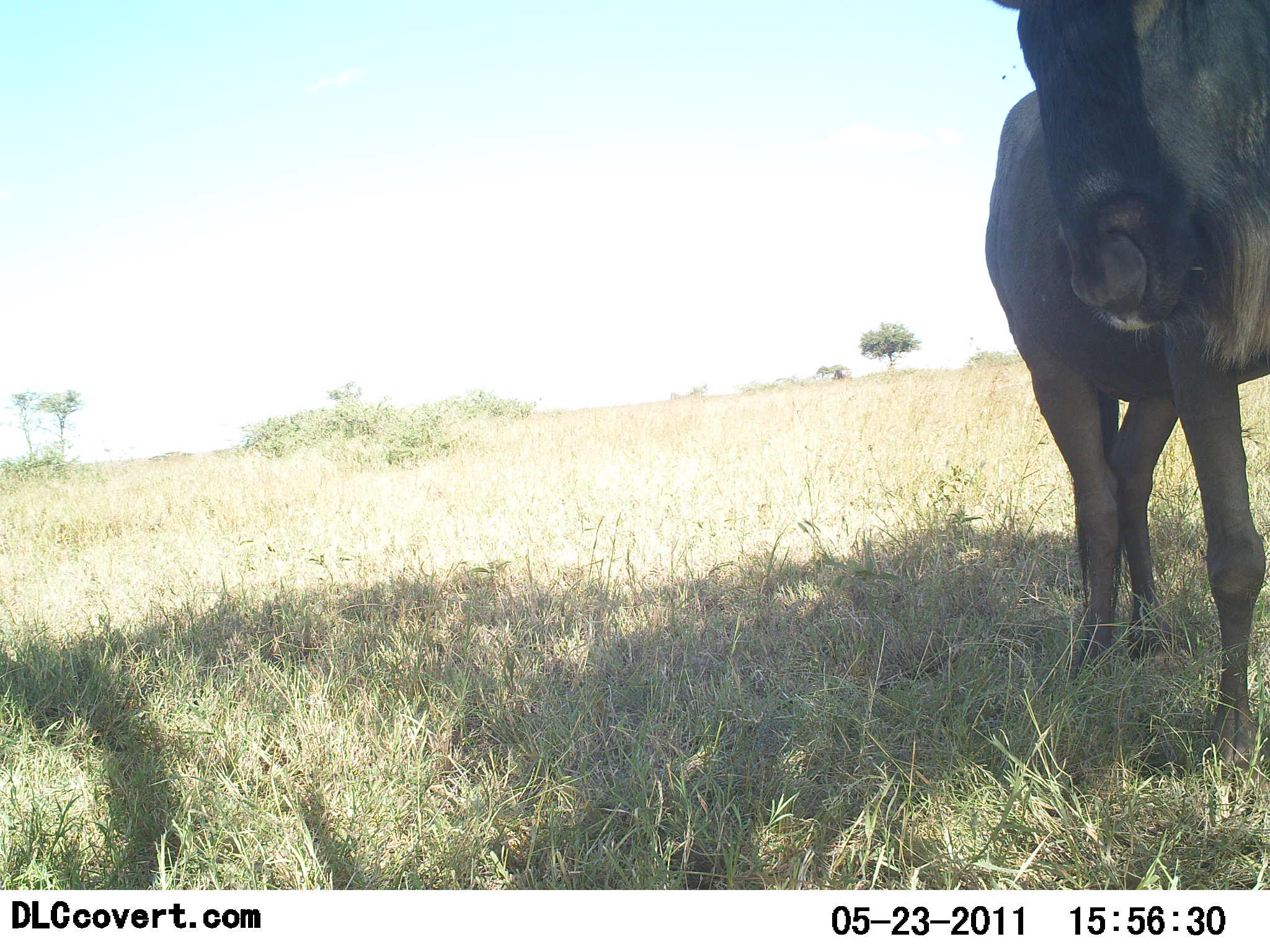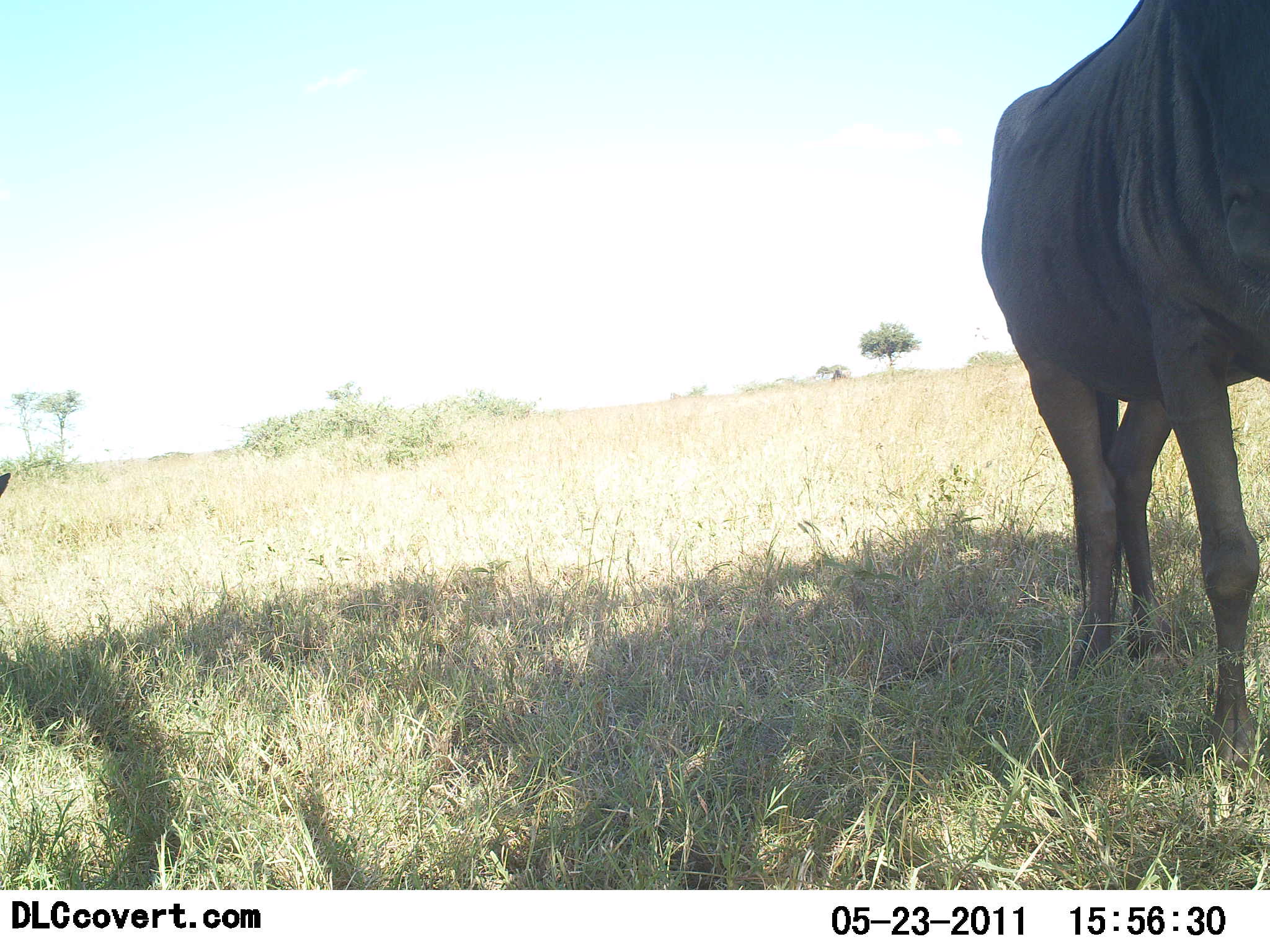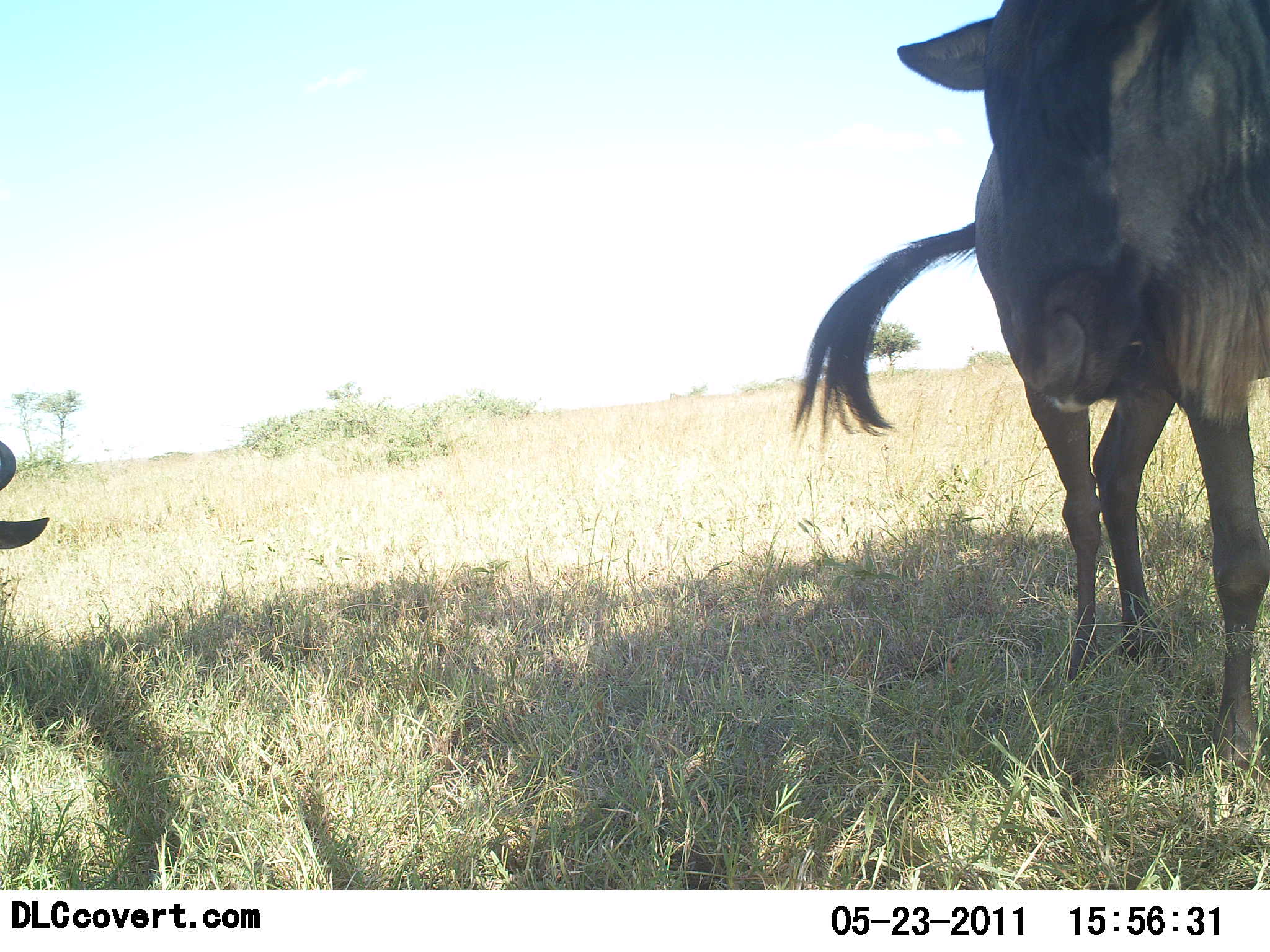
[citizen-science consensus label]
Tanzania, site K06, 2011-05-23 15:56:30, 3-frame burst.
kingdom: Animalia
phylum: Chordata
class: Mammalia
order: Artiodactyla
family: Bovidae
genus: Connochaetes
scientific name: Connochaetes taurinus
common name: blue wildebeest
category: wildebeest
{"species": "wildebeest (blue wildebeest) (Connochaetes taurinus)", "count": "2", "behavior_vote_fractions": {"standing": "100%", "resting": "0%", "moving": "8%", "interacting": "0%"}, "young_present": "0%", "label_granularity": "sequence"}